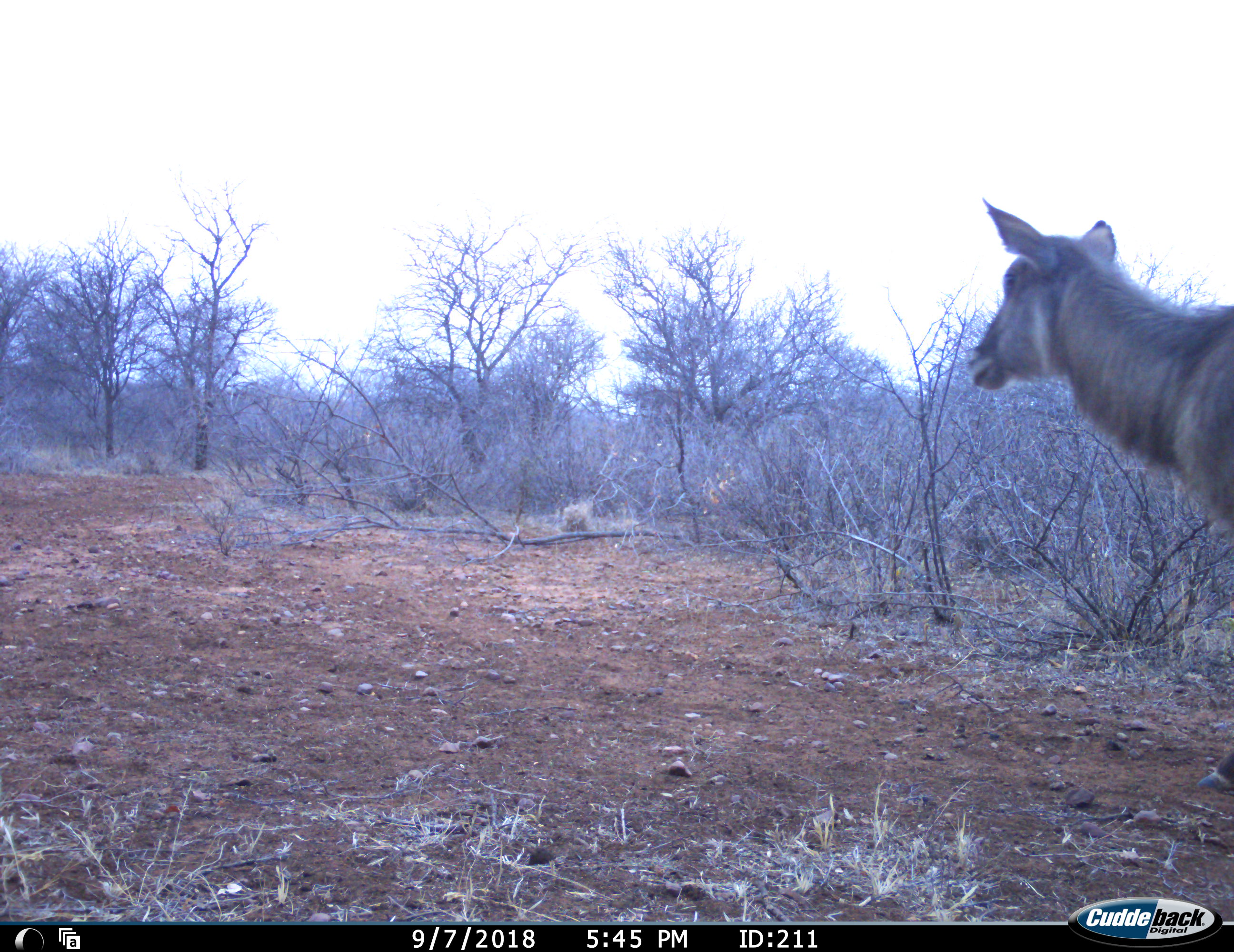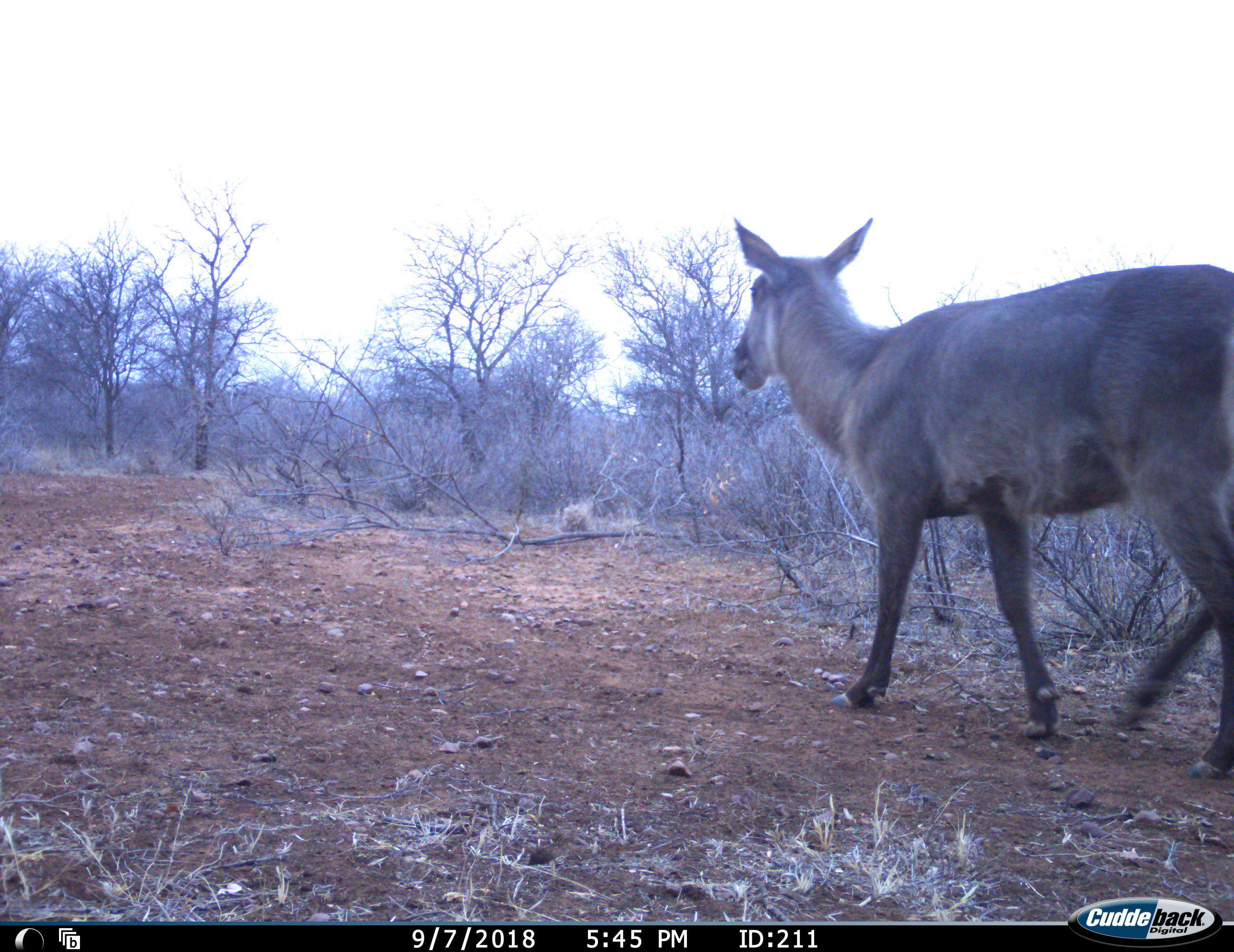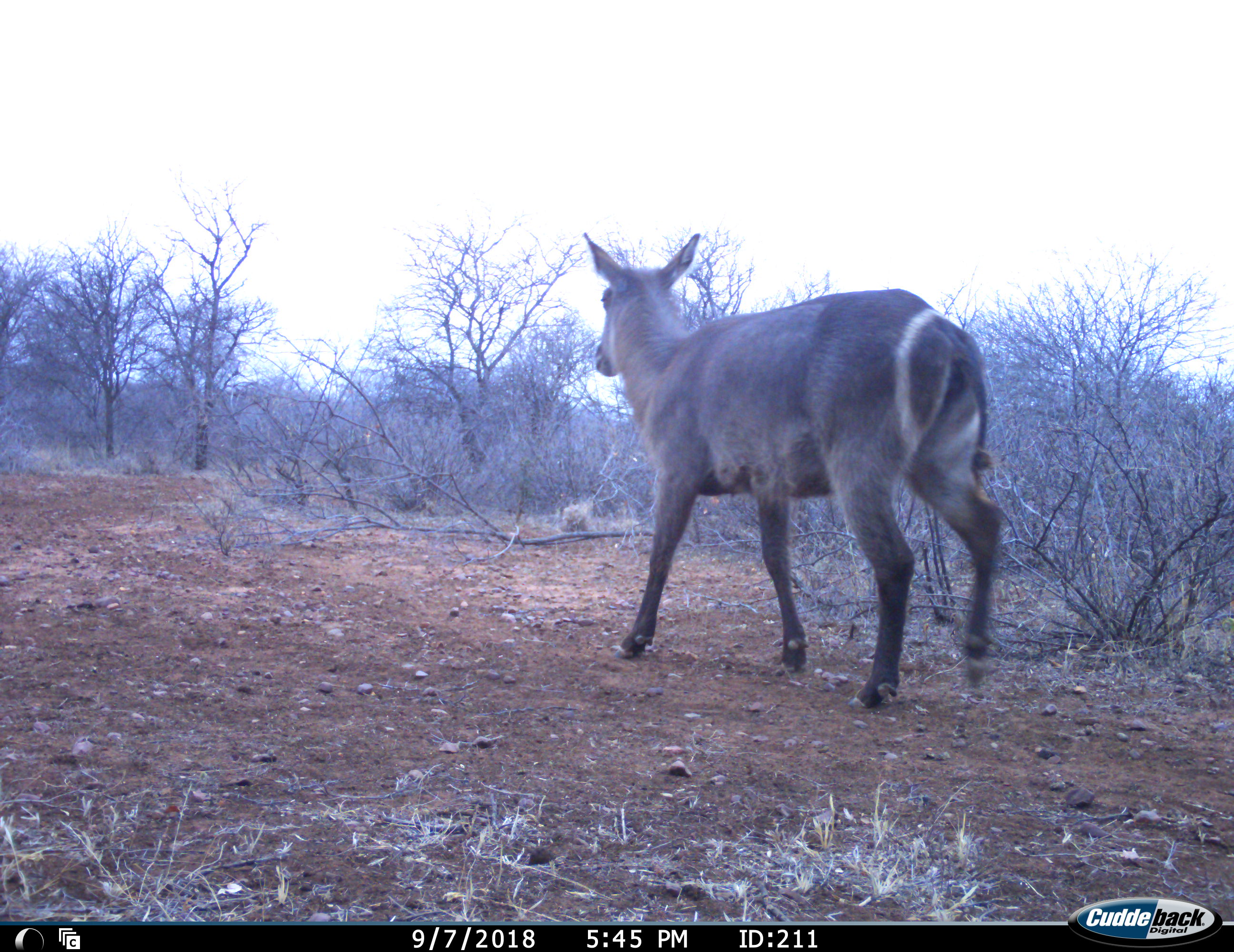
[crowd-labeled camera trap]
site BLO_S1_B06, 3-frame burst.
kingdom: Animalia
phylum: Chordata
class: Mammalia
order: Artiodactyla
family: Bovidae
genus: Kobus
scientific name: Kobus ellipsiprymnus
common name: waterbuck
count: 1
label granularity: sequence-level